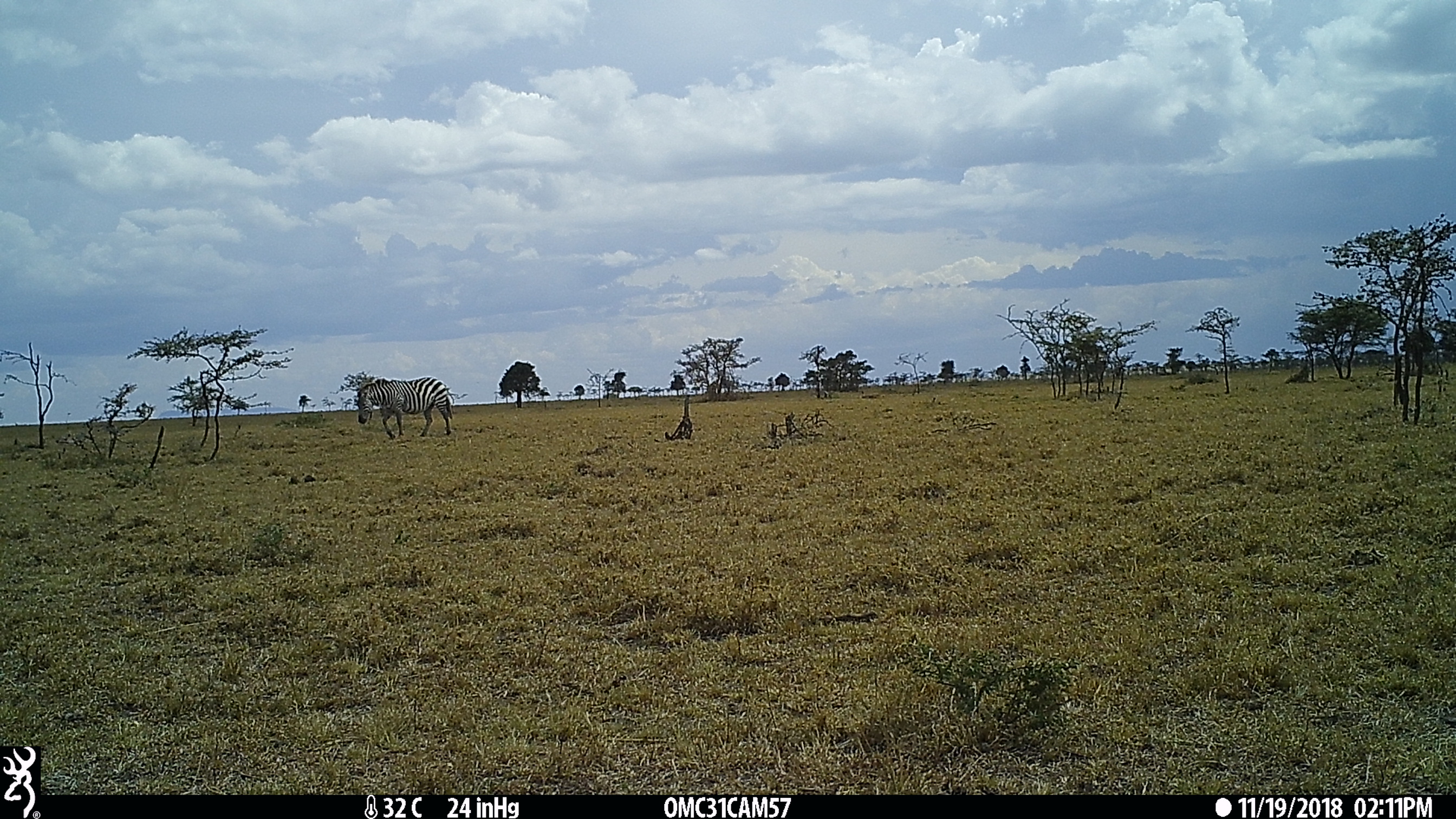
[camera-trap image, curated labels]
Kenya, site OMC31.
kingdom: Animalia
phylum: Chordata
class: Mammalia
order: Perissodactyla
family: Equidae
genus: Equus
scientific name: Equus quagga burchellii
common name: burchell's zebra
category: zebra